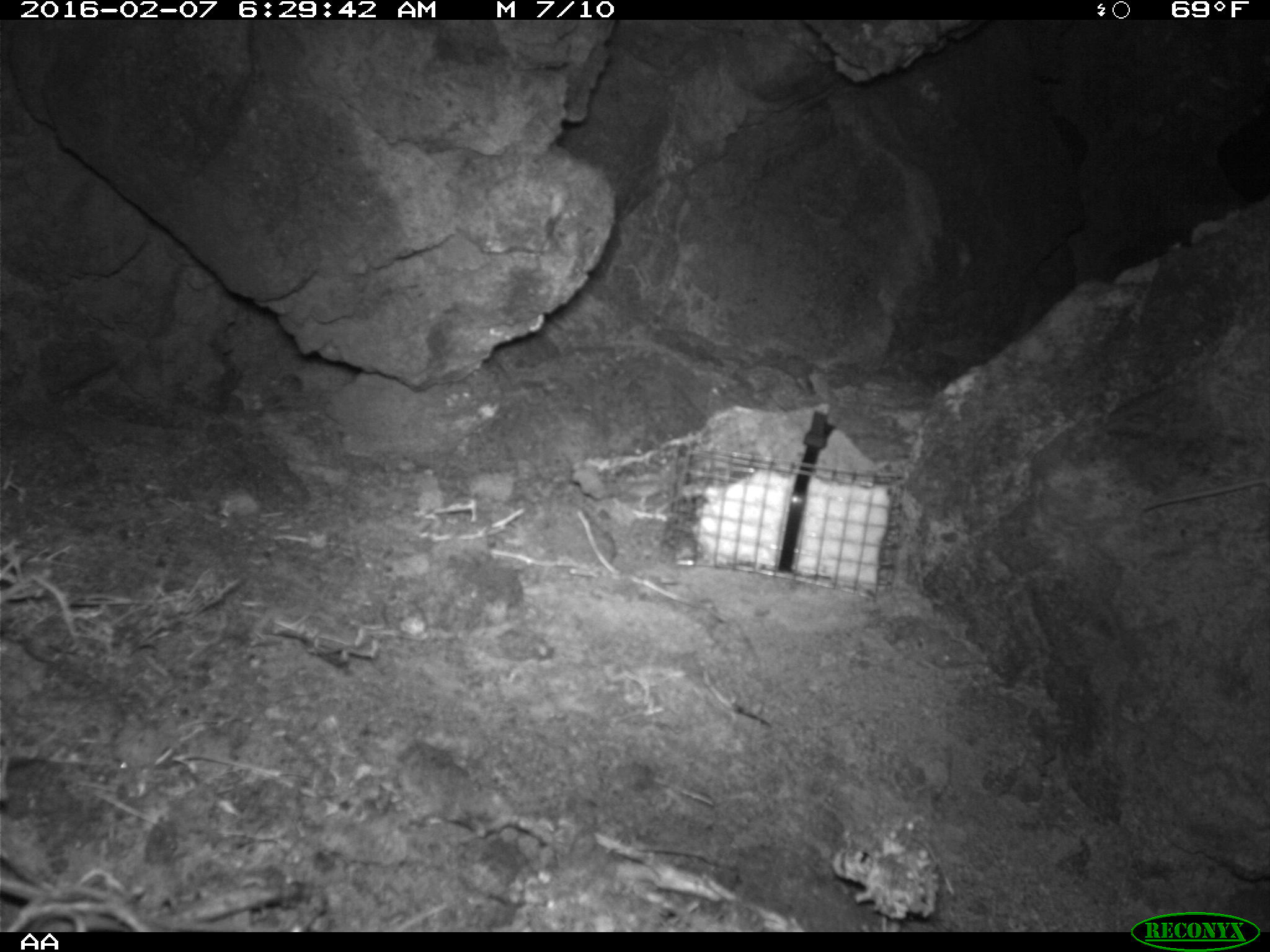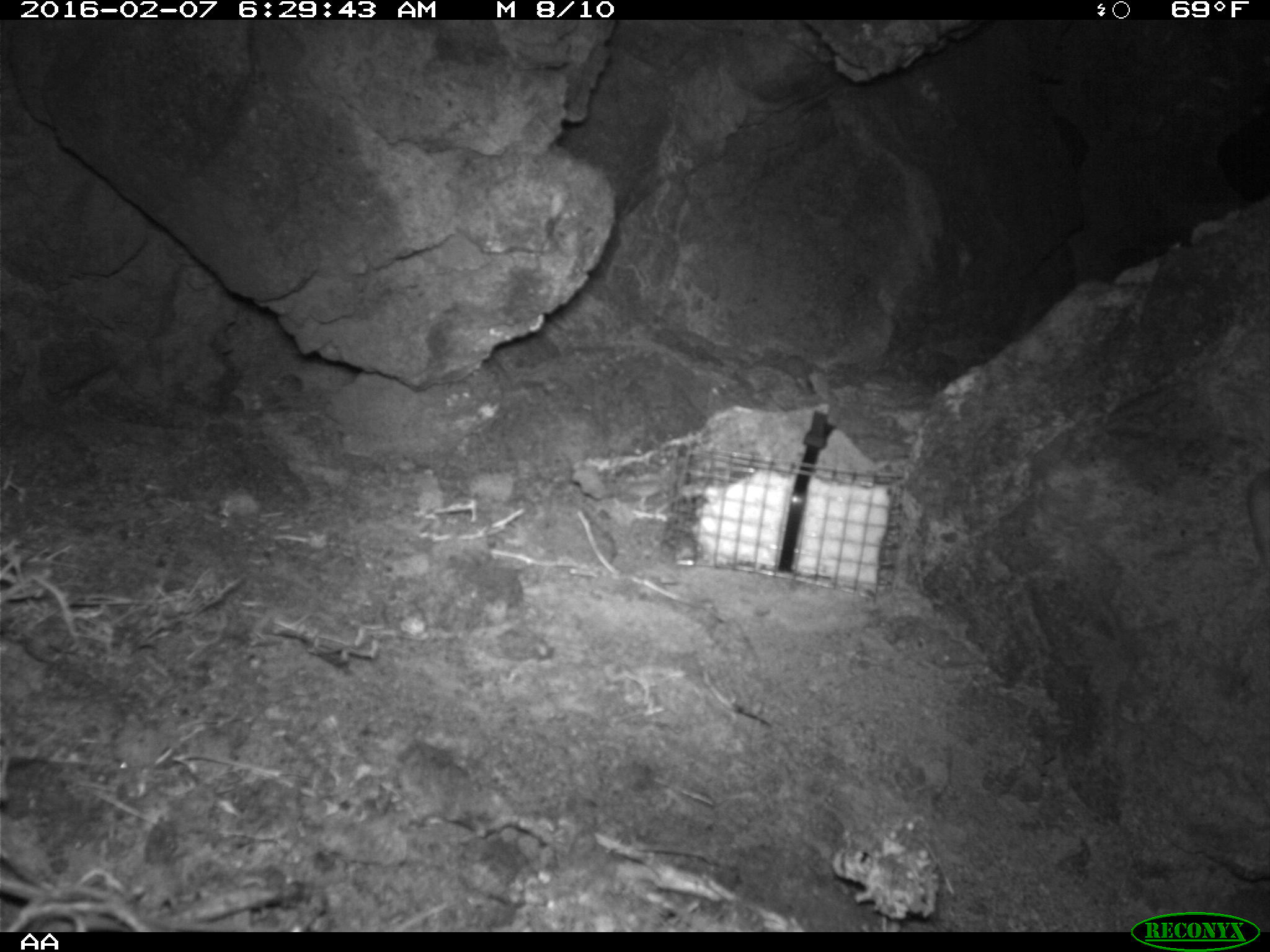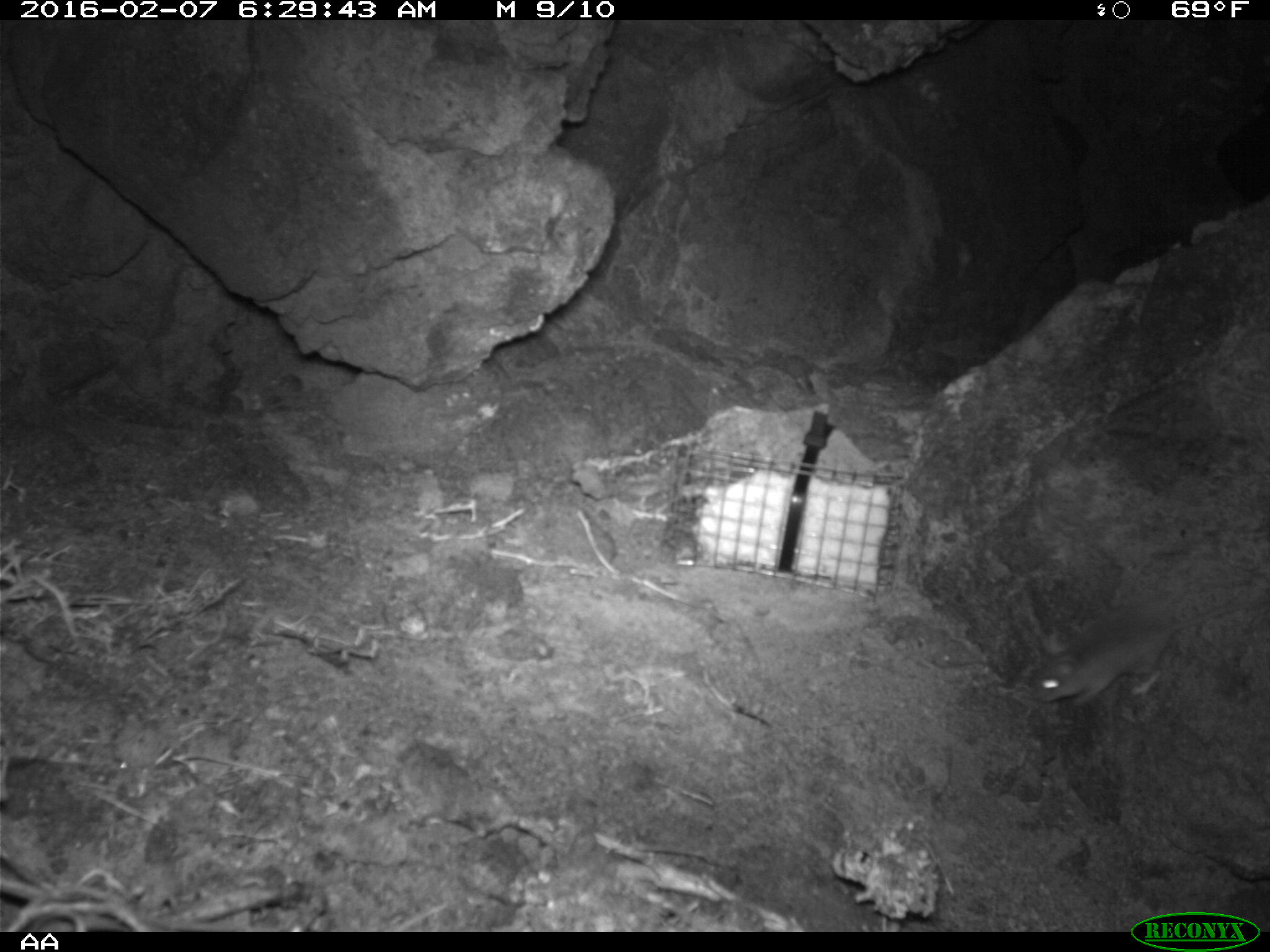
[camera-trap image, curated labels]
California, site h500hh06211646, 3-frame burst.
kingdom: Animalia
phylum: Chordata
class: Mammalia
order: Rodentia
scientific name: Rodentia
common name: rodent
Rodent (Rodentia).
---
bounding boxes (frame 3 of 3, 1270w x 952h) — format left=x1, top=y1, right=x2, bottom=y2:
rodent: left=1031, top=592, right=1269, bottom=708